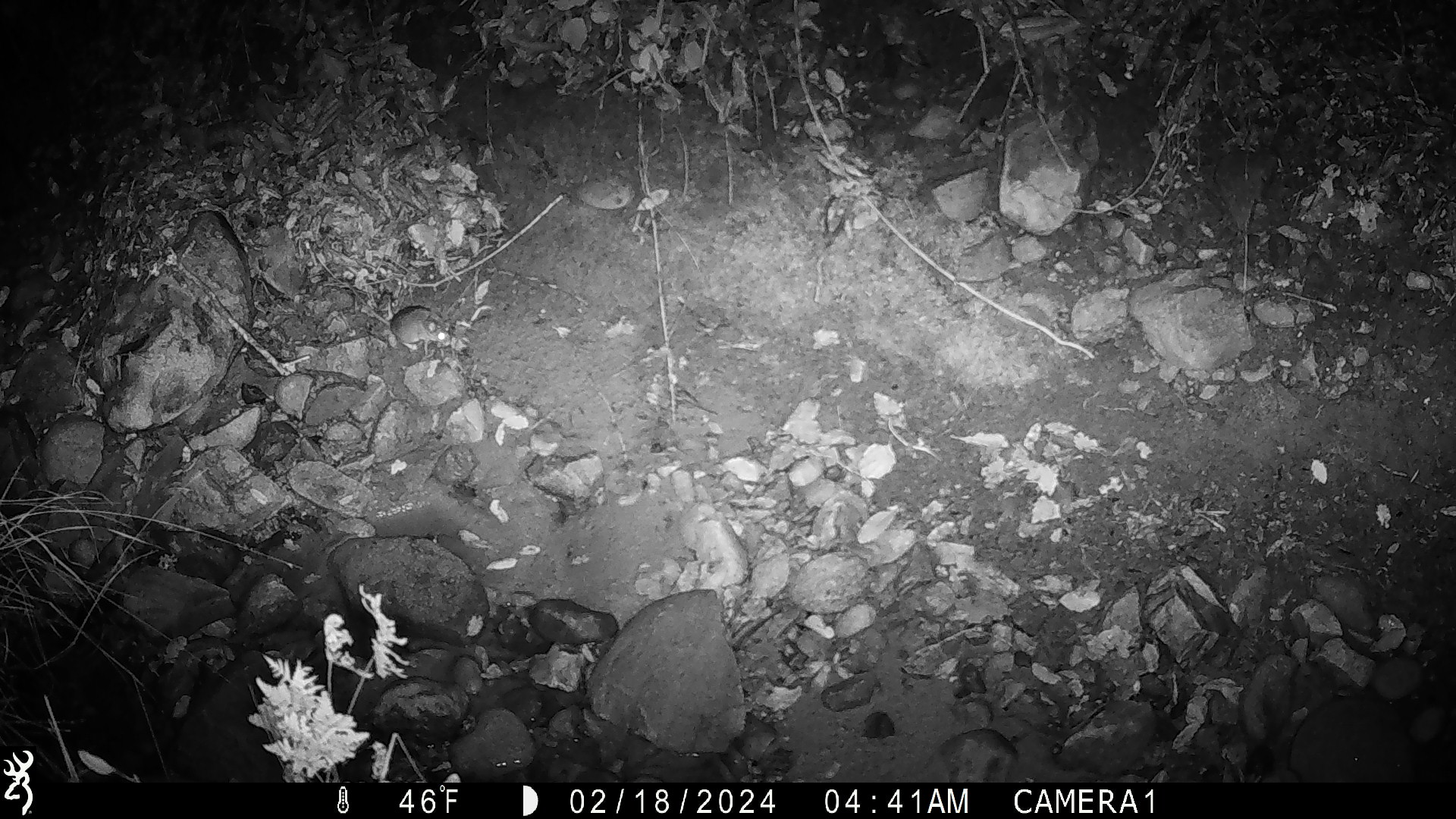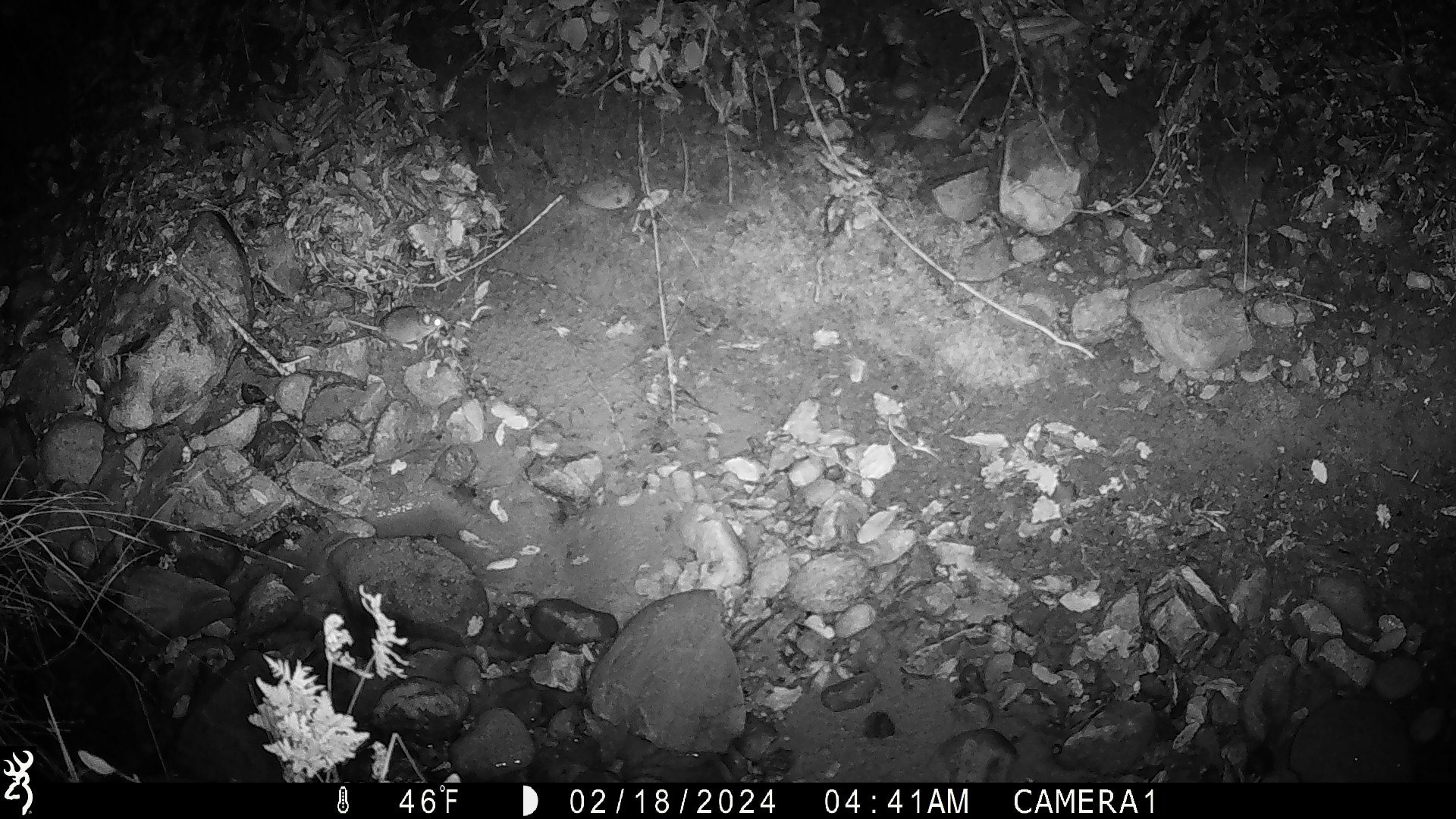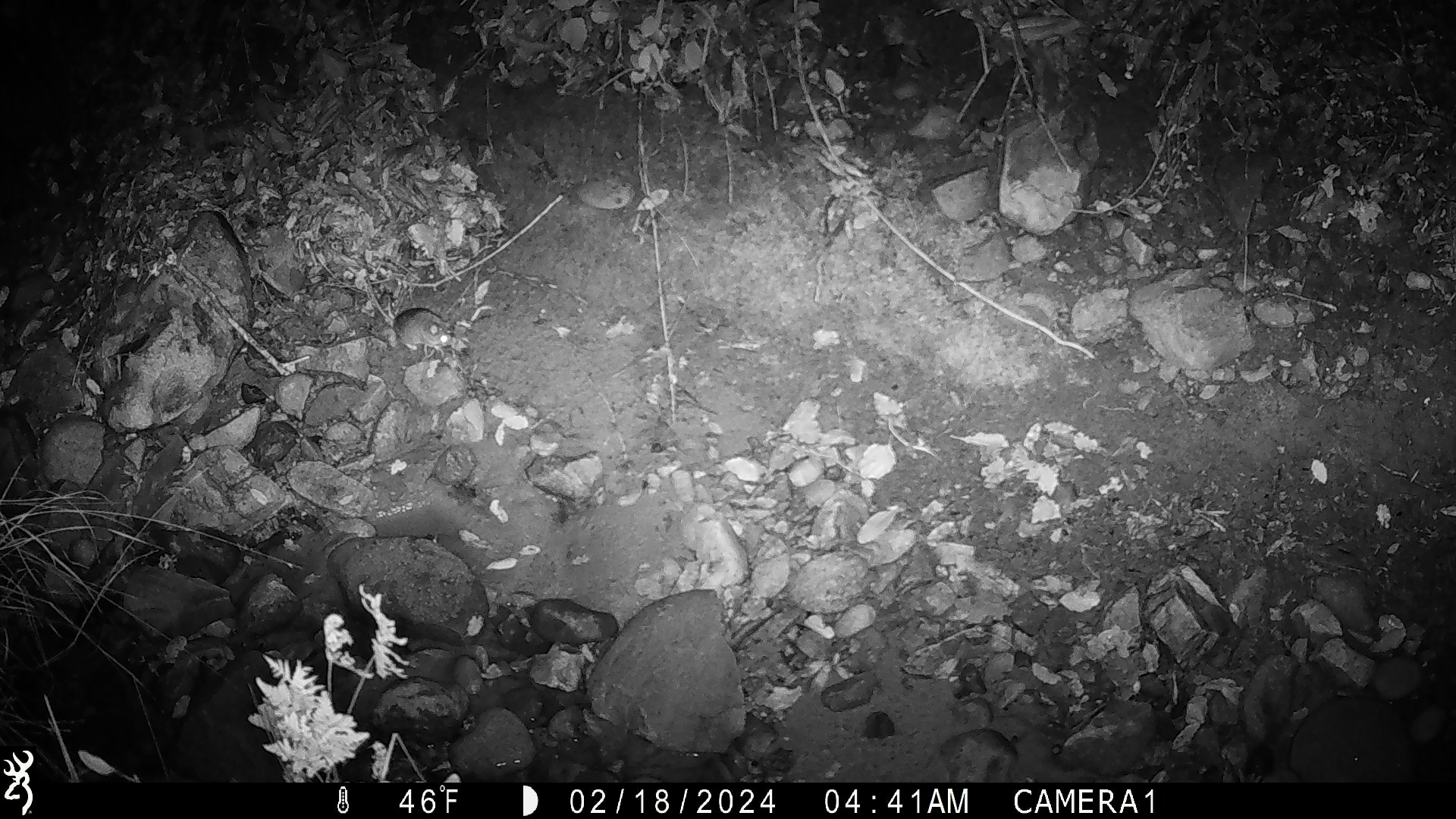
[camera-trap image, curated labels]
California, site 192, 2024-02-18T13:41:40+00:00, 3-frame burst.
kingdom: Animalia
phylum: Chordata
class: Mammalia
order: Rodentia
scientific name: Rodentia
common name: mouse or rat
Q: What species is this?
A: Mouse or rat (Rodentia).